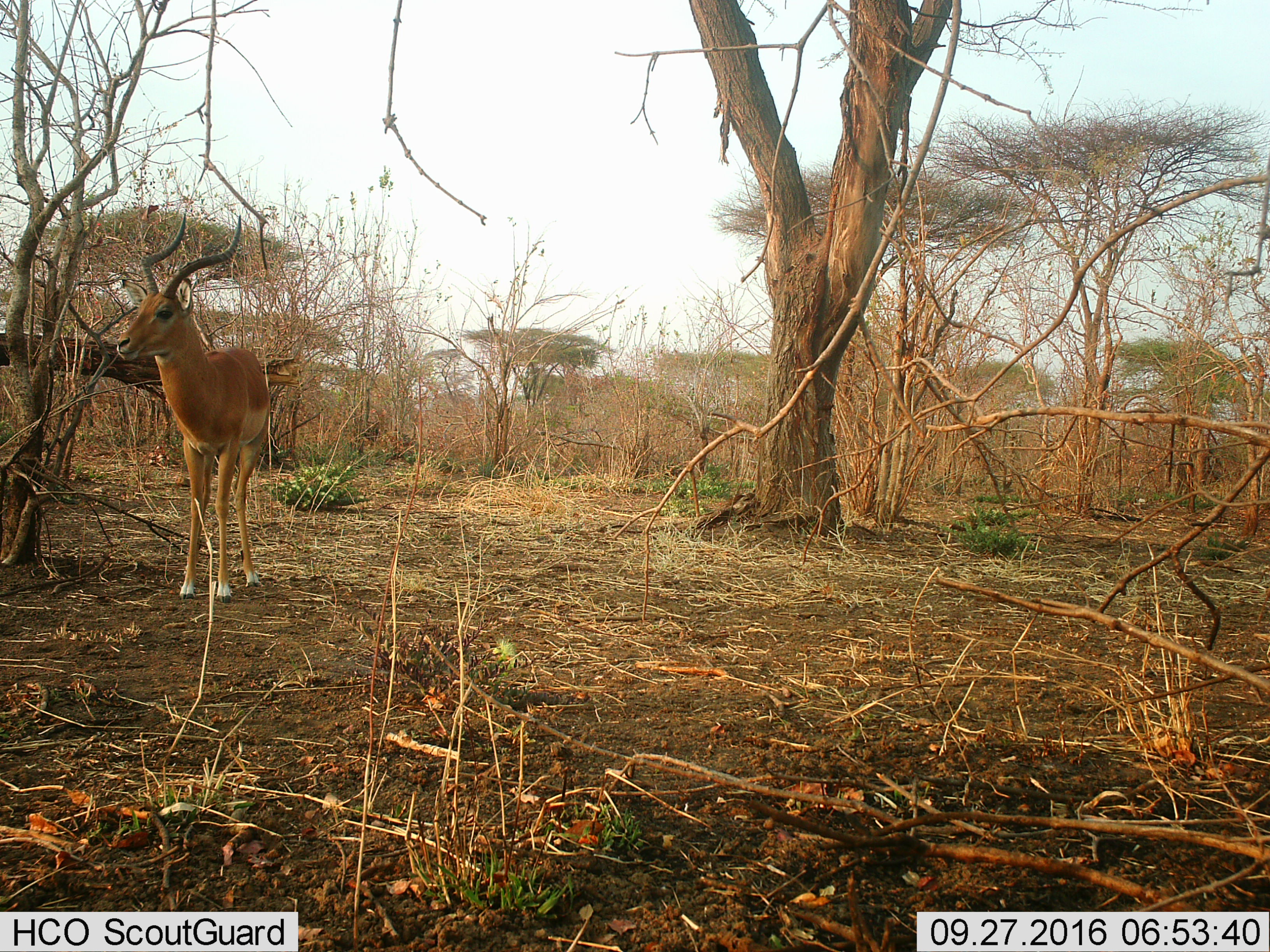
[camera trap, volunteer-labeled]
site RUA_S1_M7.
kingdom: Animalia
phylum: Chordata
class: Mammalia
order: Artiodactyla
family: Bovidae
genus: Aepyceros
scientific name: Aepyceros melampus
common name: impala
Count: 1.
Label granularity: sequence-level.